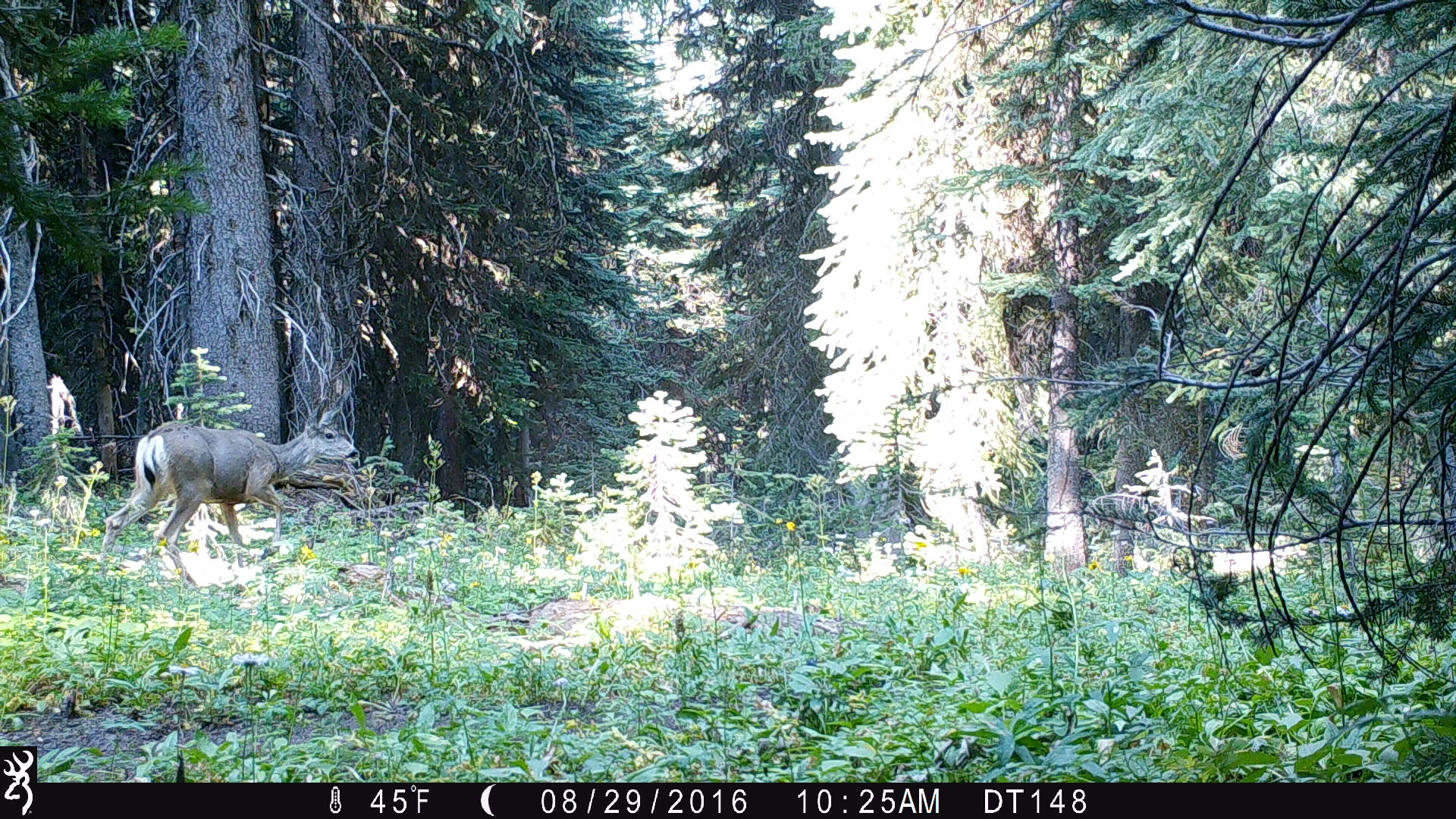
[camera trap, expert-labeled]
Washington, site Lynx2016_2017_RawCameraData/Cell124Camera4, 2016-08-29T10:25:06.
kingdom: Animalia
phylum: Chordata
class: Mammalia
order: Artiodactyla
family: Cervidae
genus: Odocoileus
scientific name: Odocoileus hemionus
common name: mule deer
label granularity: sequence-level